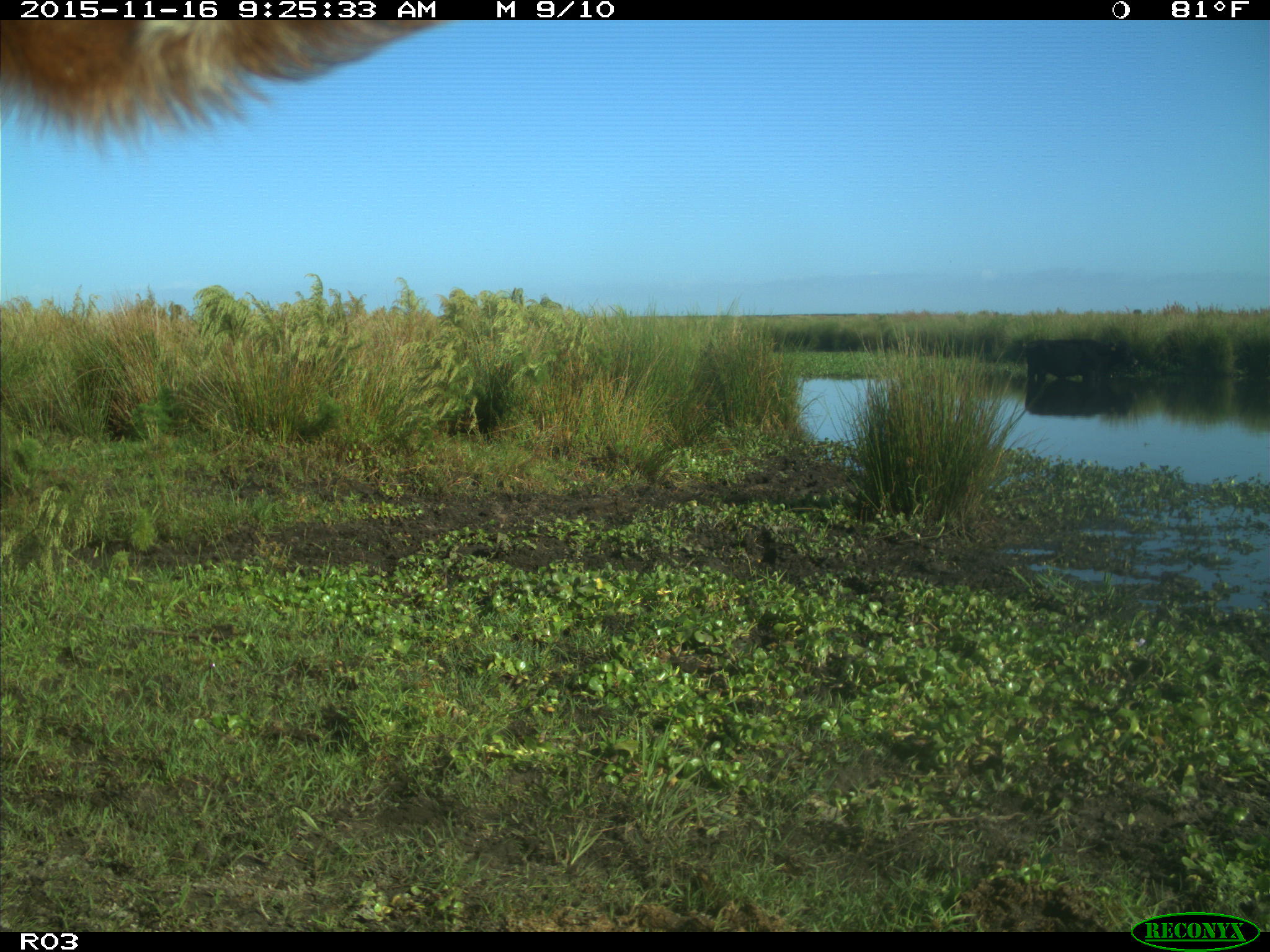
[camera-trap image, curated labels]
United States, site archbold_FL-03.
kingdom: Animalia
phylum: Chordata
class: Mammalia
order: Artiodactyla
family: Bovidae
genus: Bos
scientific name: Bos taurus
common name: domestic cow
Bos taurus (domestic cow).